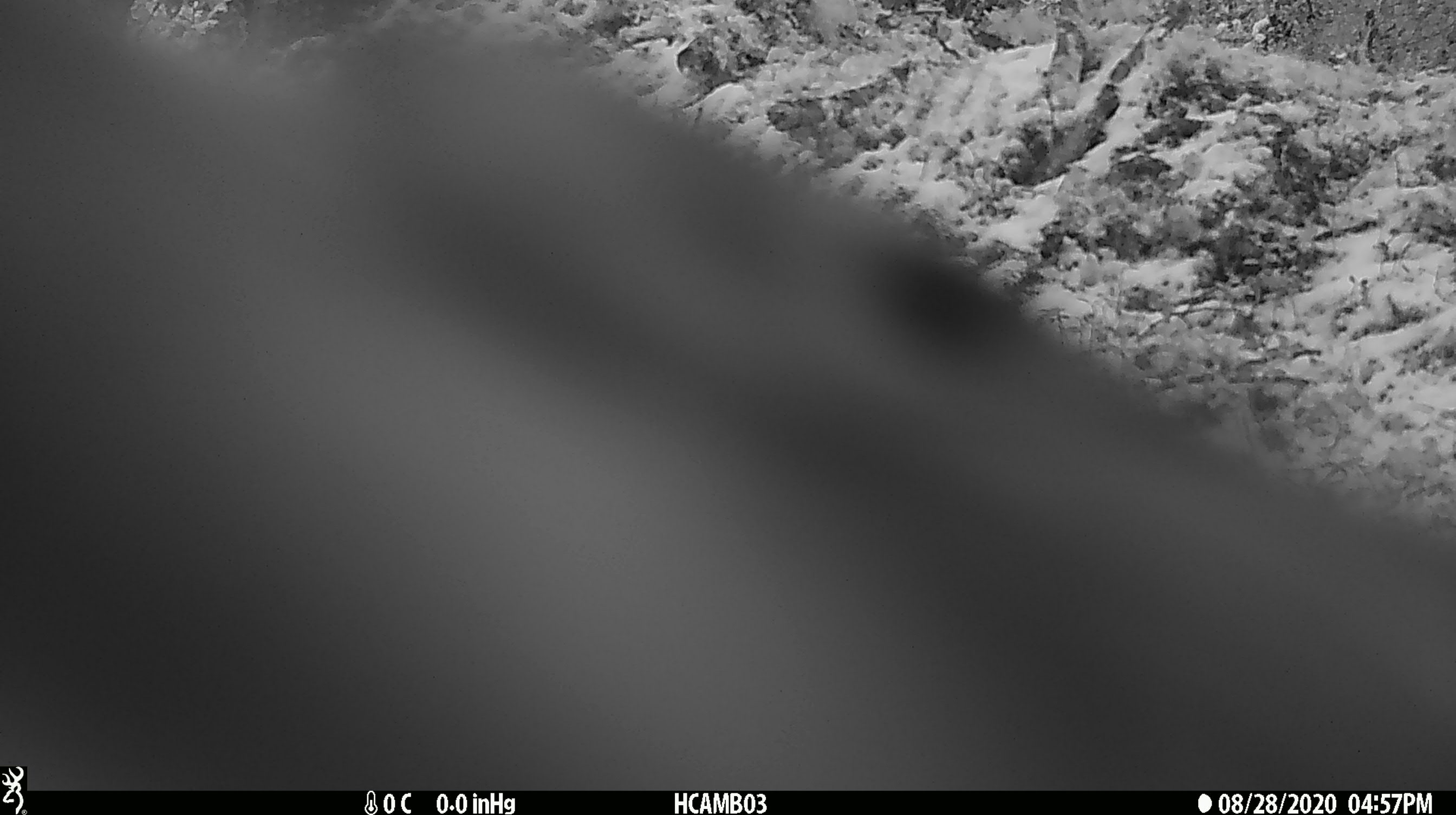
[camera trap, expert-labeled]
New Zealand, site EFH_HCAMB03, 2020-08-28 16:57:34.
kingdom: Animalia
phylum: Chordata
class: Aves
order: Psittaciformes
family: Strigopidae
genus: Nestor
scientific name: Nestor notabilis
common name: kea